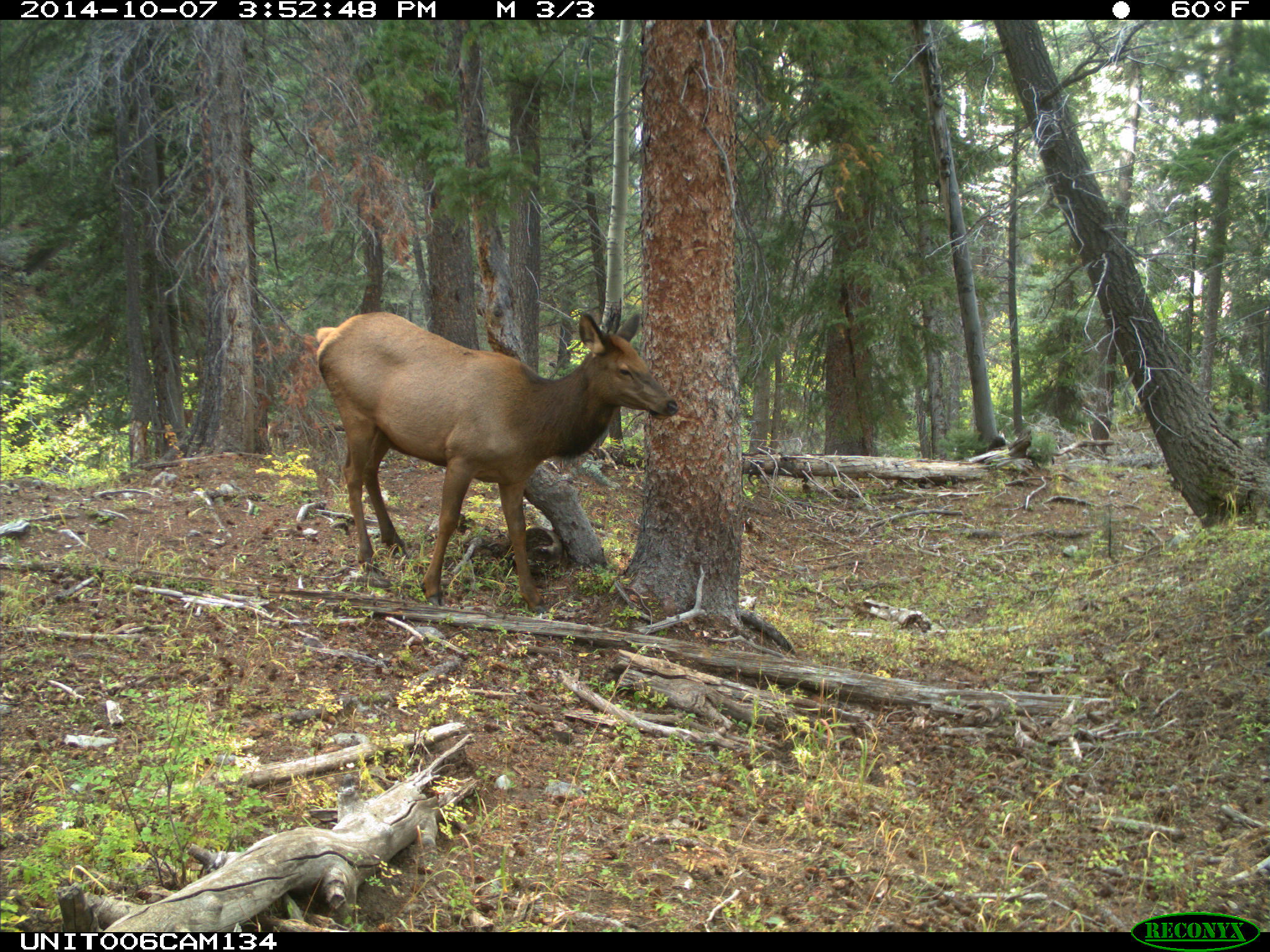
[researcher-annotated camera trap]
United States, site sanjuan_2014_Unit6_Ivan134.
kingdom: Animalia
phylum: Chordata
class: Mammalia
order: Artiodactyla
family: Cervidae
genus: Cervus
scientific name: Cervus elaphus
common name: red deer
Cervus elaphus (red deer).